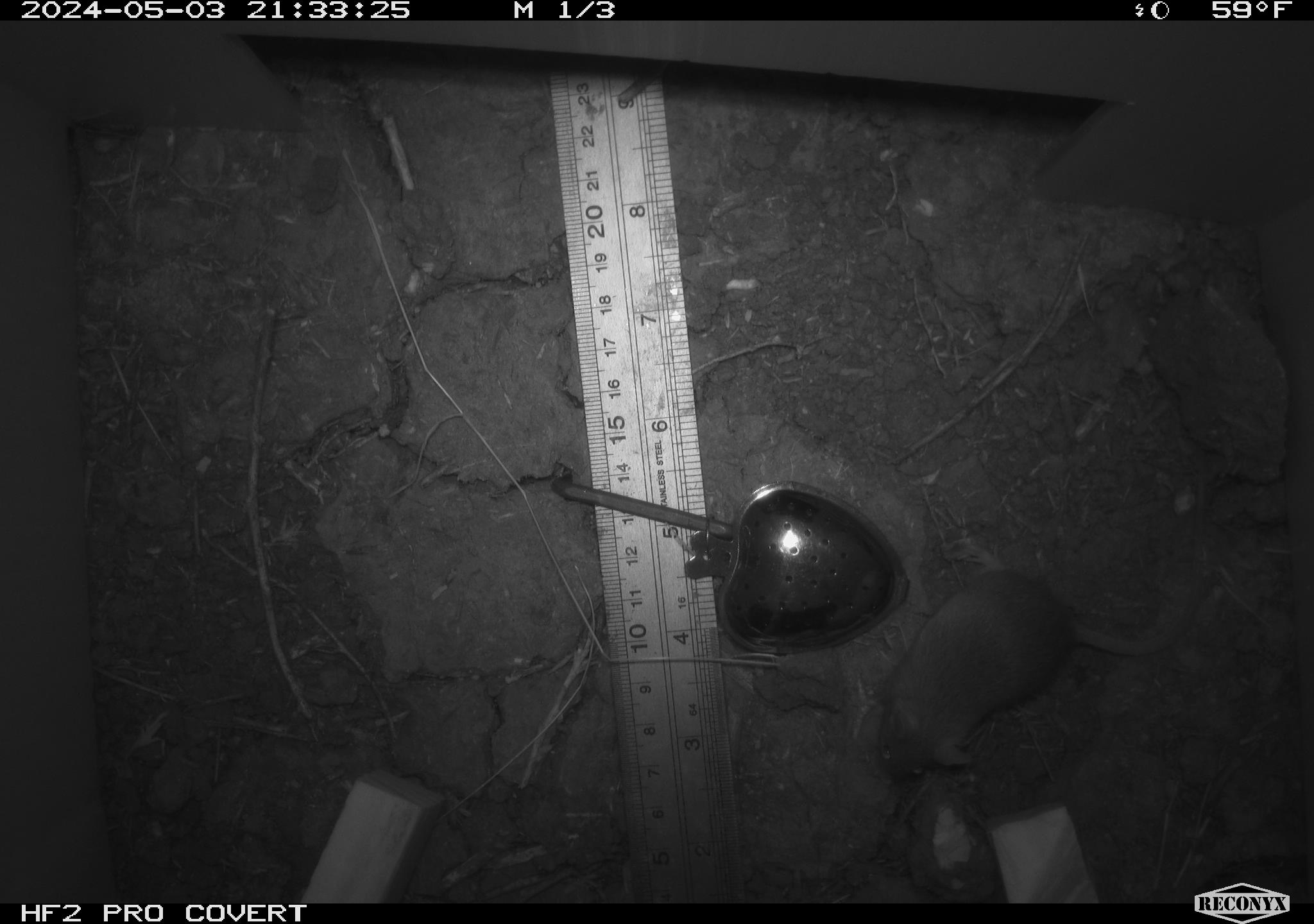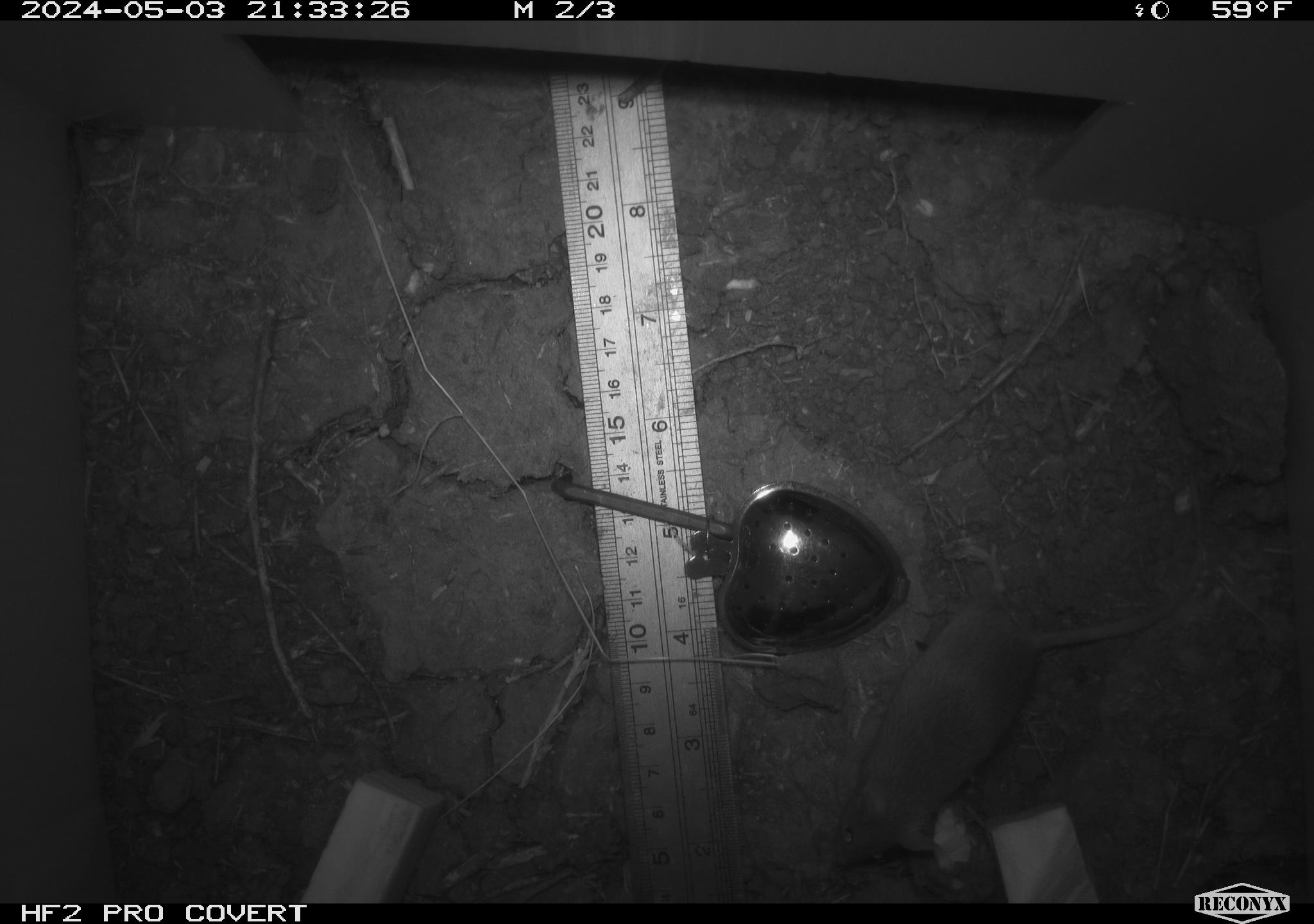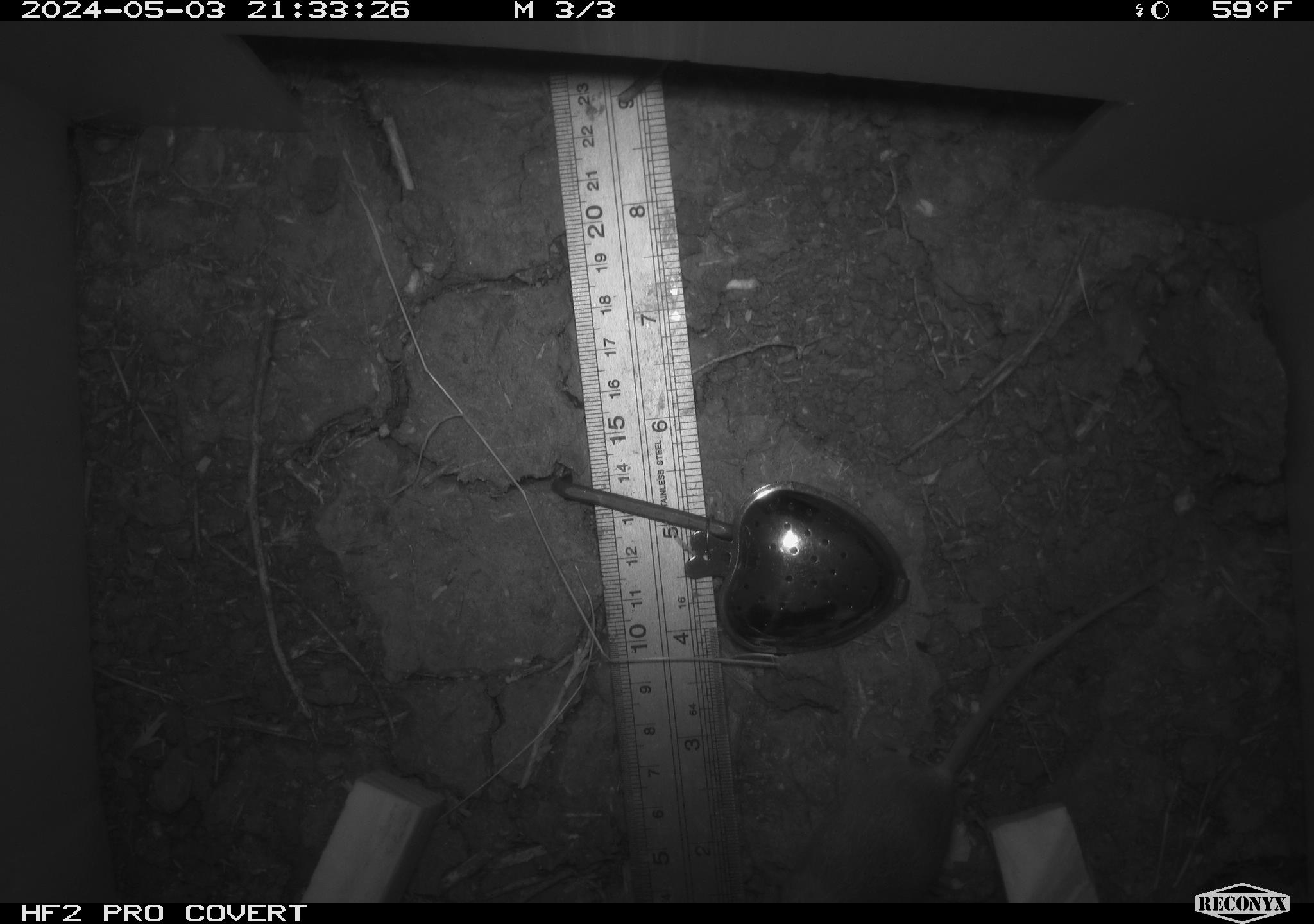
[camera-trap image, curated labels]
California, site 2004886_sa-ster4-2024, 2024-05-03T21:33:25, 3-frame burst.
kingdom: Animalia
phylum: Chordata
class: Mammalia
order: Rodentia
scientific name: Rodentia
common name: mouse species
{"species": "mouse species (Rodentia)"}